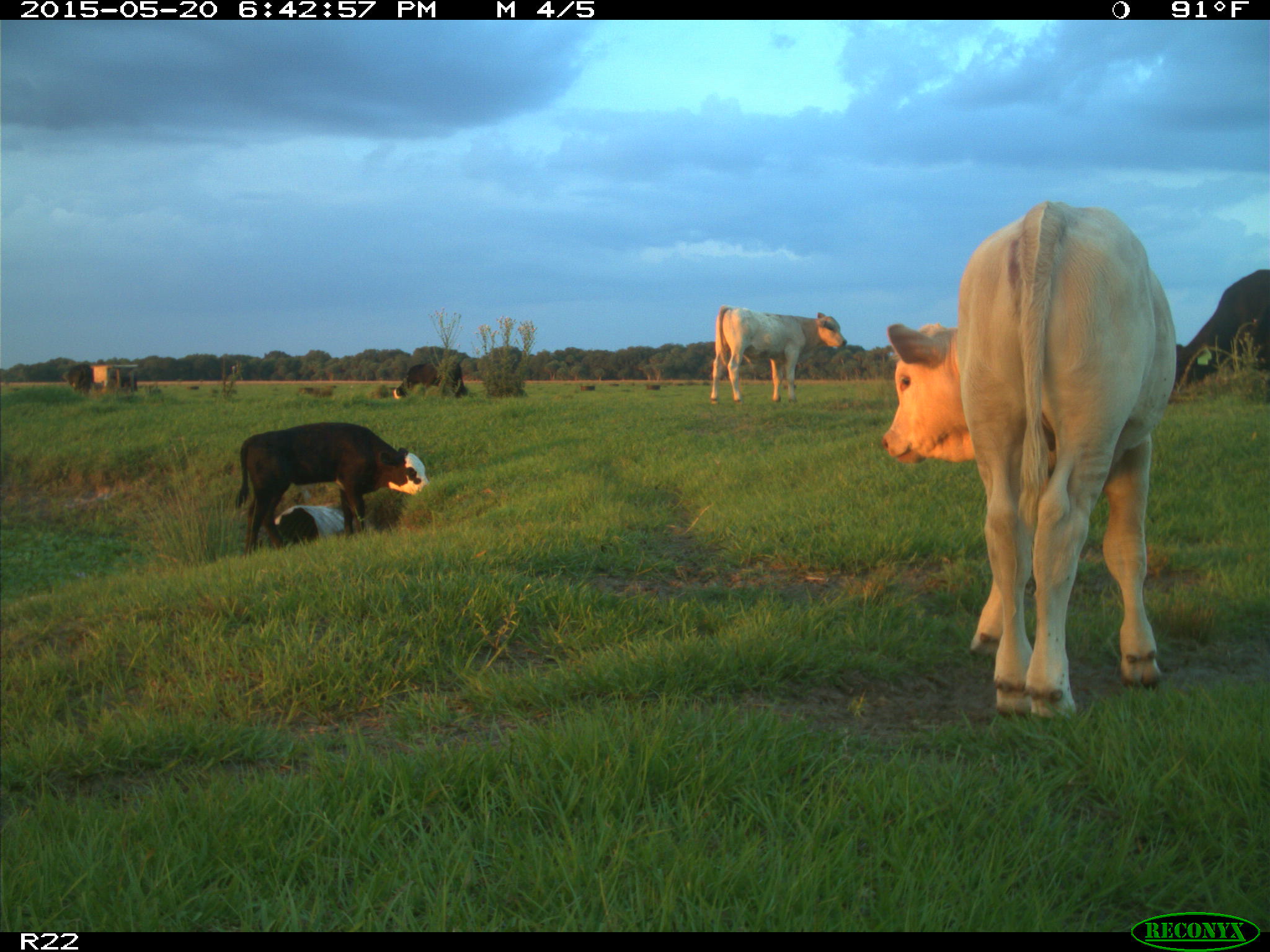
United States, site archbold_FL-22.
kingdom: Animalia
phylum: Chordata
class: Mammalia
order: Artiodactyla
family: Bovidae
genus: Bos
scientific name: Bos taurus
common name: domestic cow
Bos taurus (domestic cow).